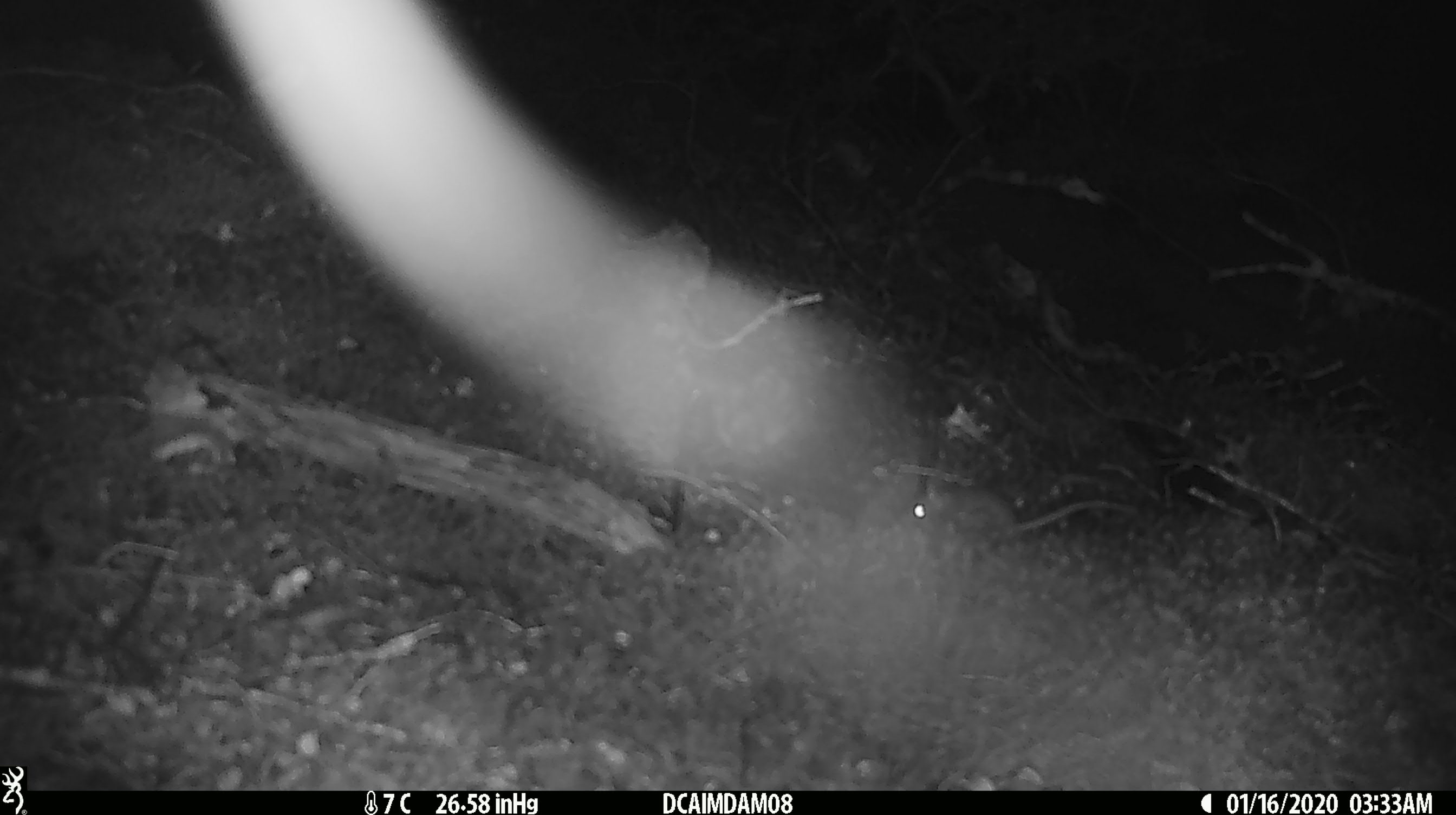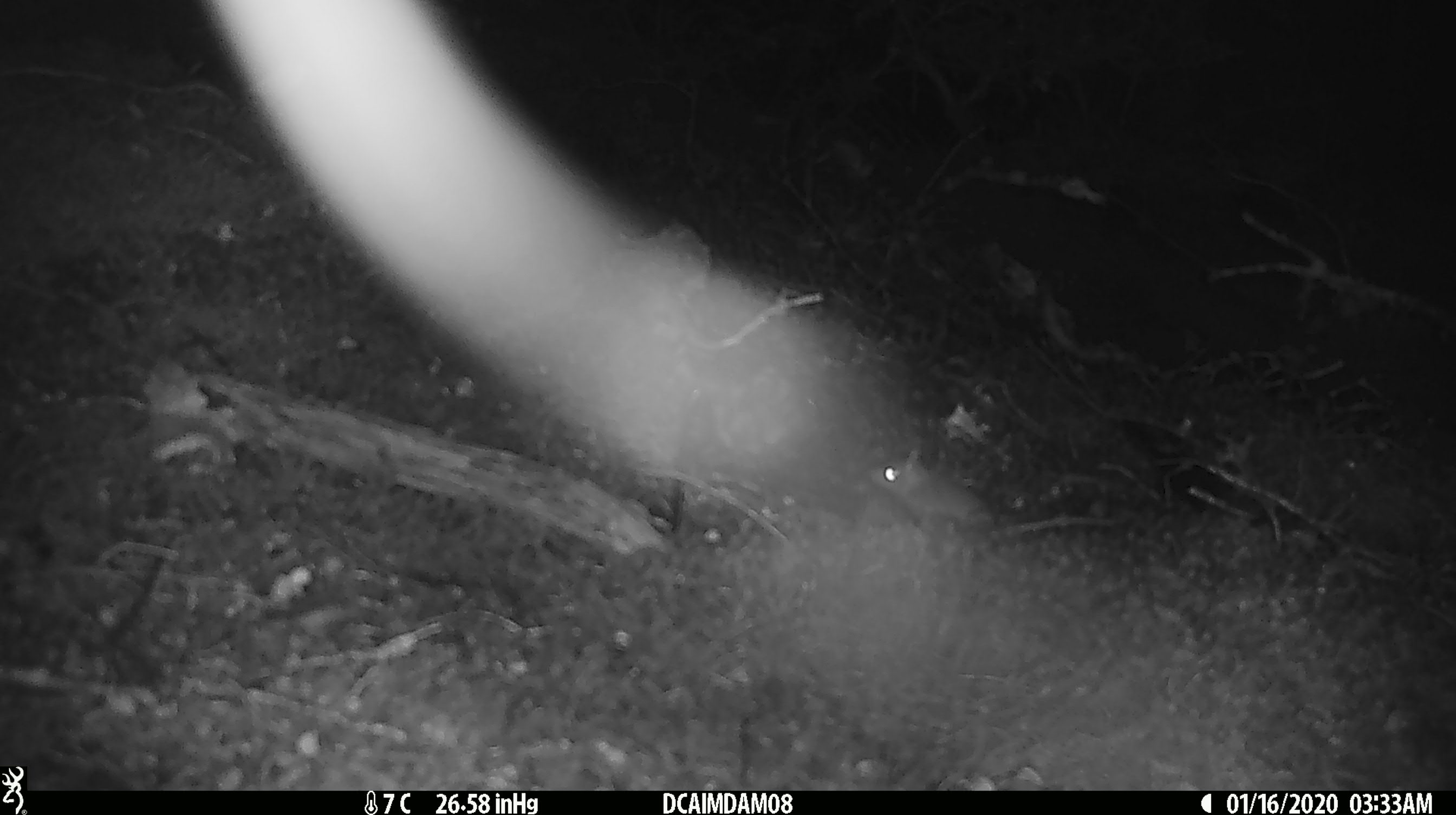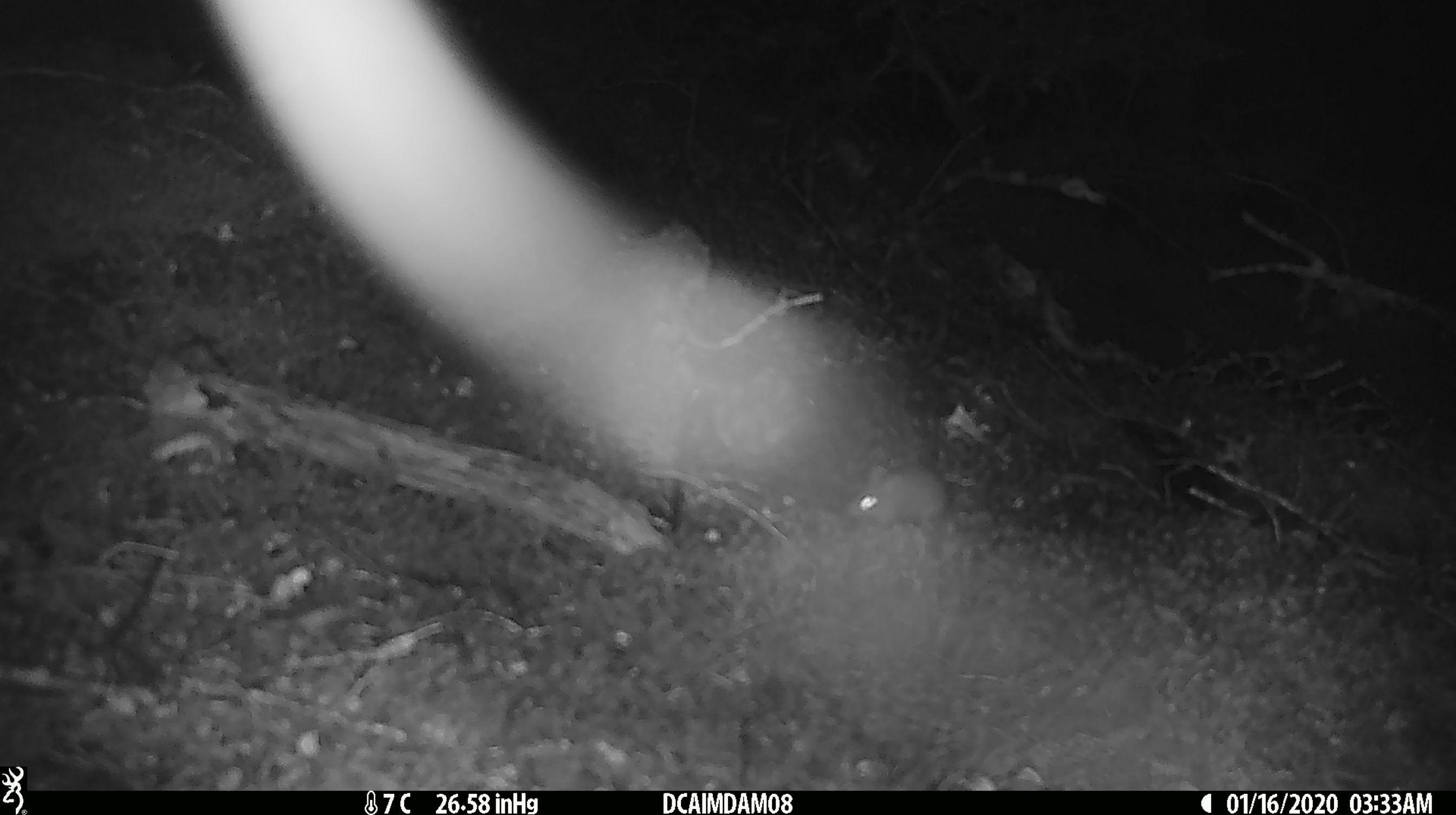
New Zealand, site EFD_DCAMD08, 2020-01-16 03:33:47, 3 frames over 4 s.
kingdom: Animalia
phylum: Chordata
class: Mammalia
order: Rodentia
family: Muridae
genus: Mus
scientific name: Mus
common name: mouse